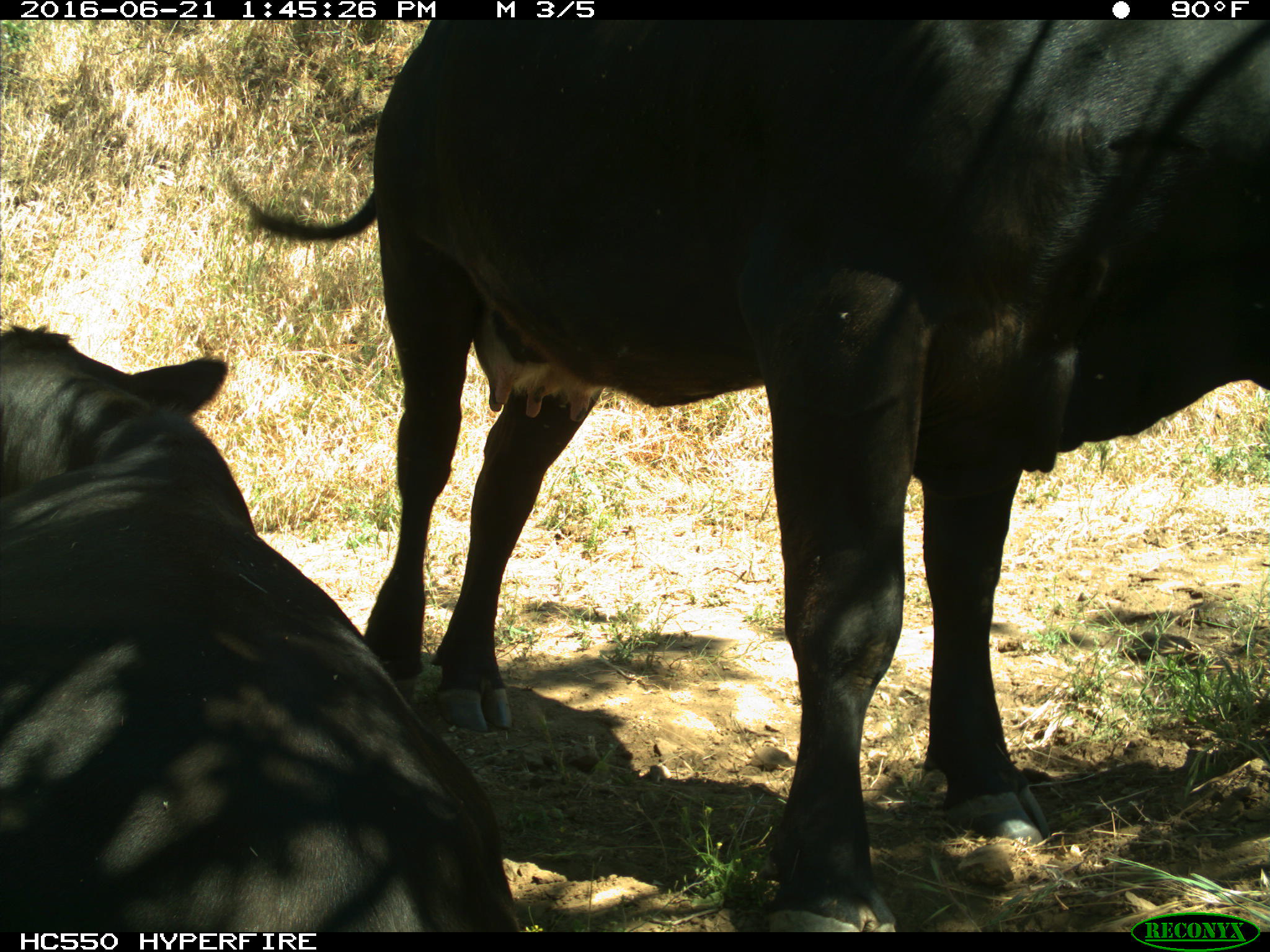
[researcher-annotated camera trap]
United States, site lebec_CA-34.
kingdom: Animalia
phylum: Chordata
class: Mammalia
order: Artiodactyla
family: Bovidae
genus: Bos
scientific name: Bos taurus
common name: domestic cow